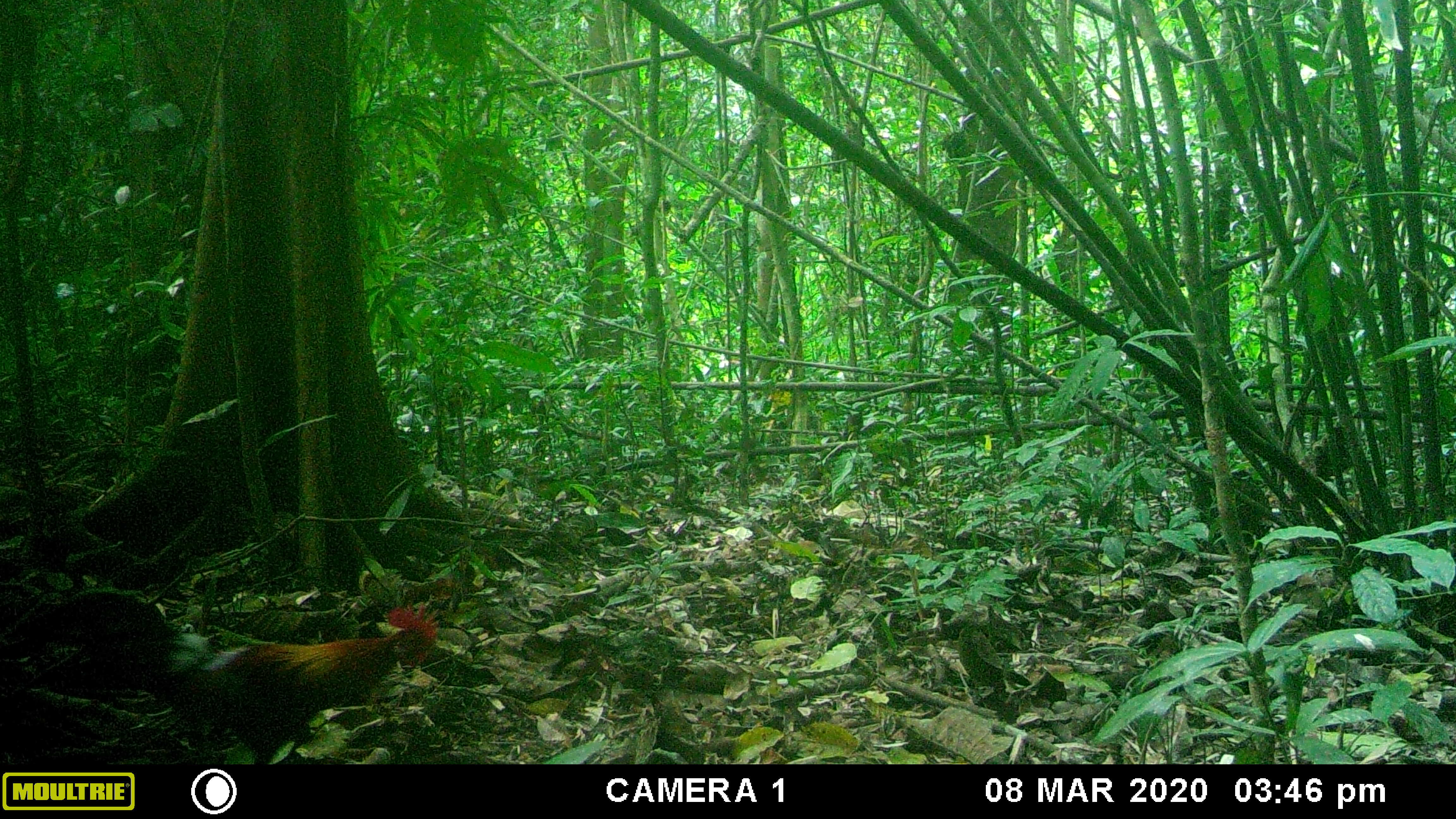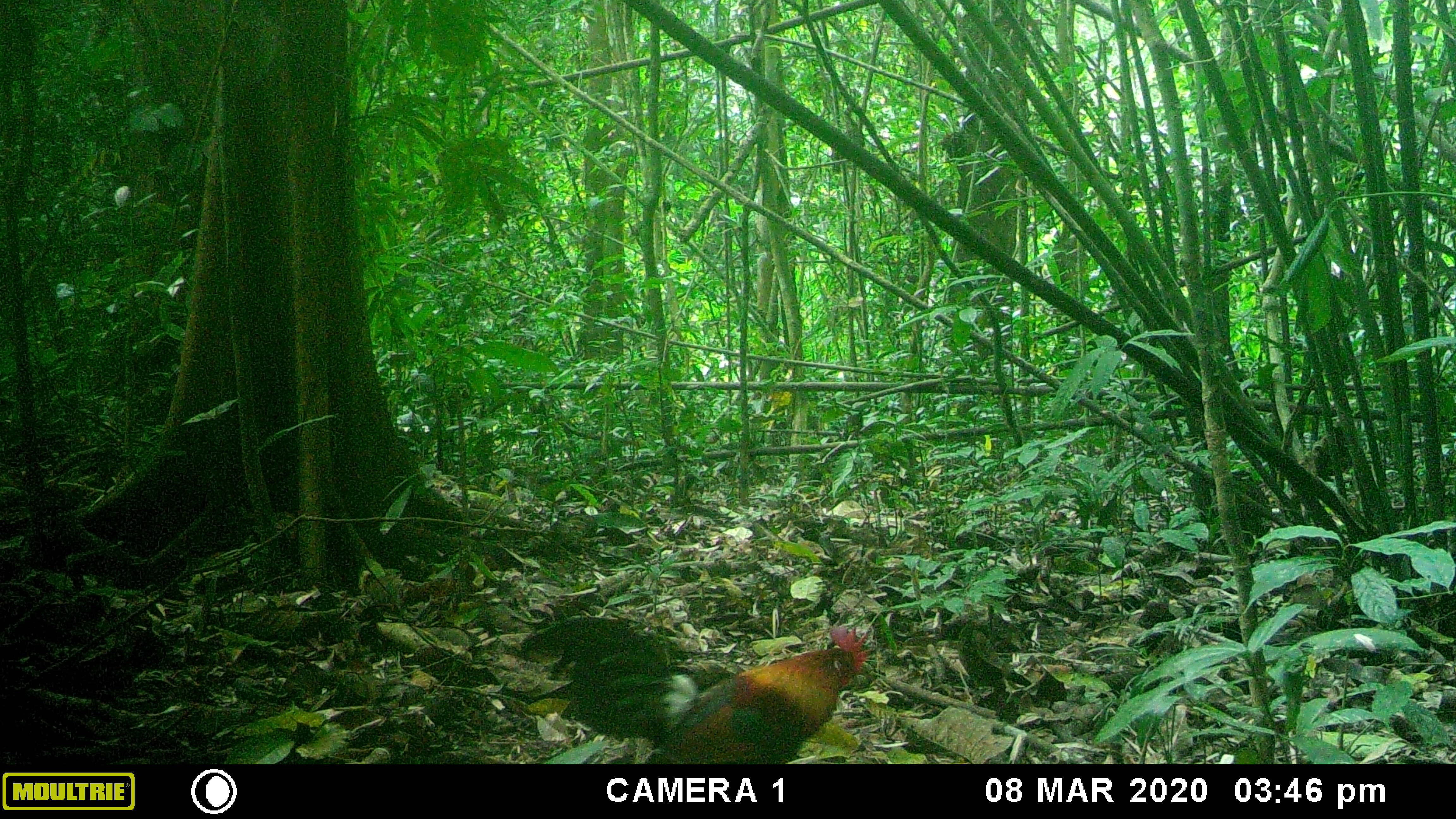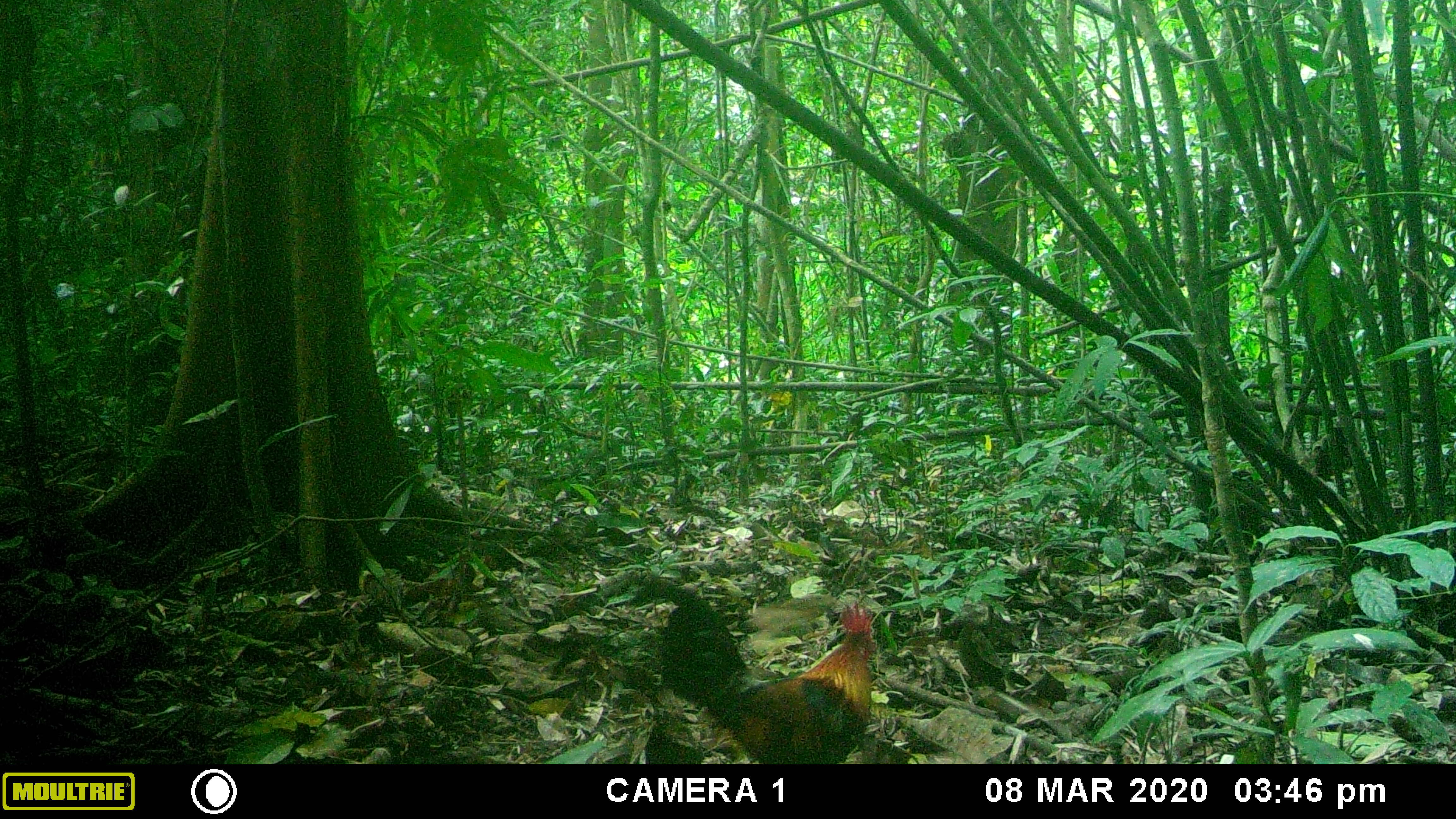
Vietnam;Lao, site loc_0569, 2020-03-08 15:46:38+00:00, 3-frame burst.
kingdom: Animalia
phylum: Chordata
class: Aves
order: Galliformes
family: Phasianidae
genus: Gallus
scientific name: Gallus gallus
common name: red junglefowl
Red junglefowl (Gallus gallus). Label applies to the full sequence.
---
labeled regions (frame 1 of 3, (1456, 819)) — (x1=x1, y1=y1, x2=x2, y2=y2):
red junglefowl: (x1=15, y1=588, x2=442, y2=762)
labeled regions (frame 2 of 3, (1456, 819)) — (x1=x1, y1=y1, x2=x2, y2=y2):
red junglefowl: (x1=519, y1=614, x2=871, y2=759)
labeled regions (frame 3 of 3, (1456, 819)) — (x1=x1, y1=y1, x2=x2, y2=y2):
red junglefowl: (x1=628, y1=575, x2=874, y2=763)